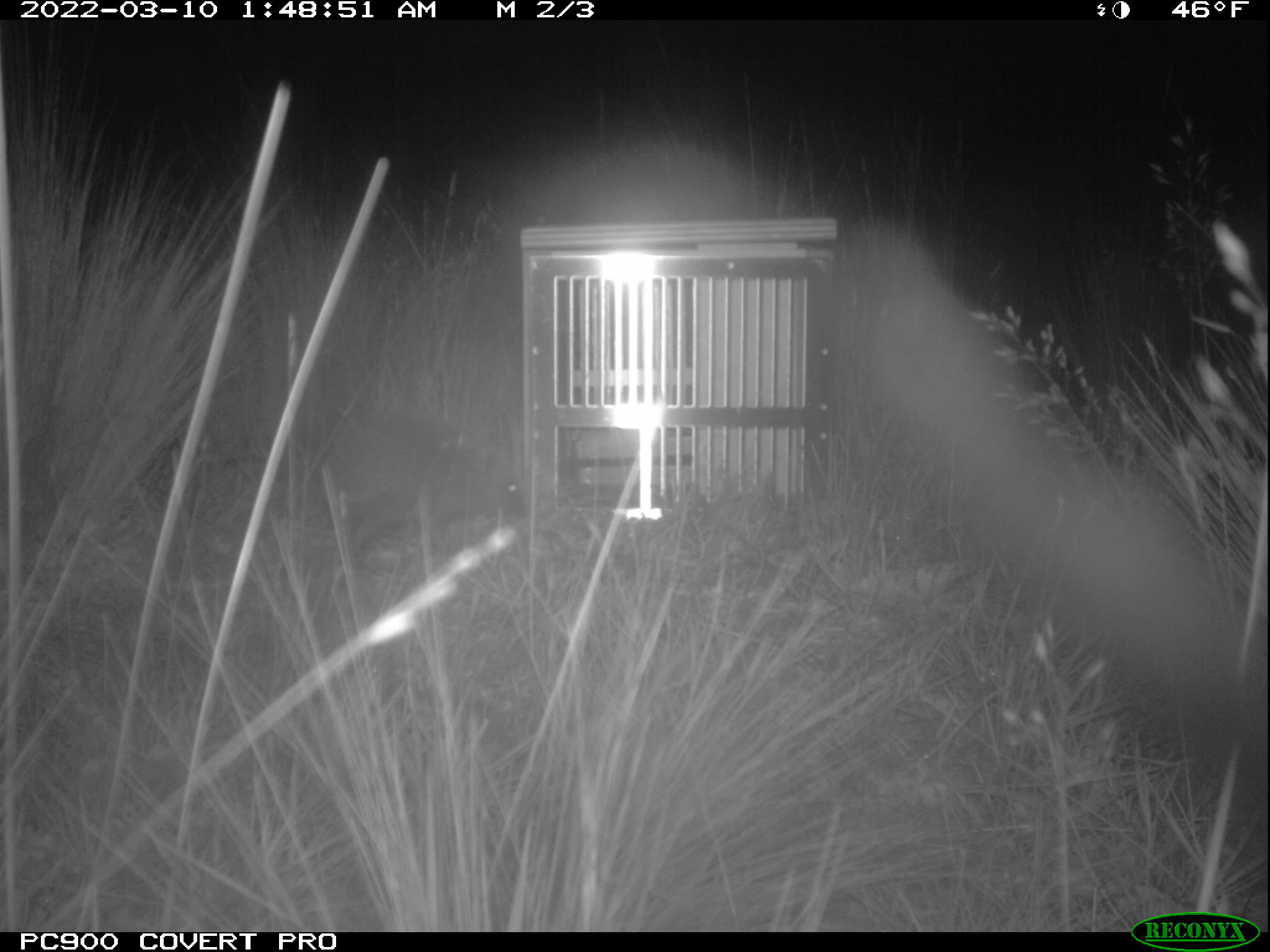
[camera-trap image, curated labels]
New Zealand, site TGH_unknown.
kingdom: Animalia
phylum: Chordata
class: Mammalia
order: Eulipotyphla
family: Erinaceidae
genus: Erinaceus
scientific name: Erinaceus europaeus europaeus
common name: european hedgehog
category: hedgehog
Hedgehog (european hedgehog) (Erinaceus europaeus europaeus).